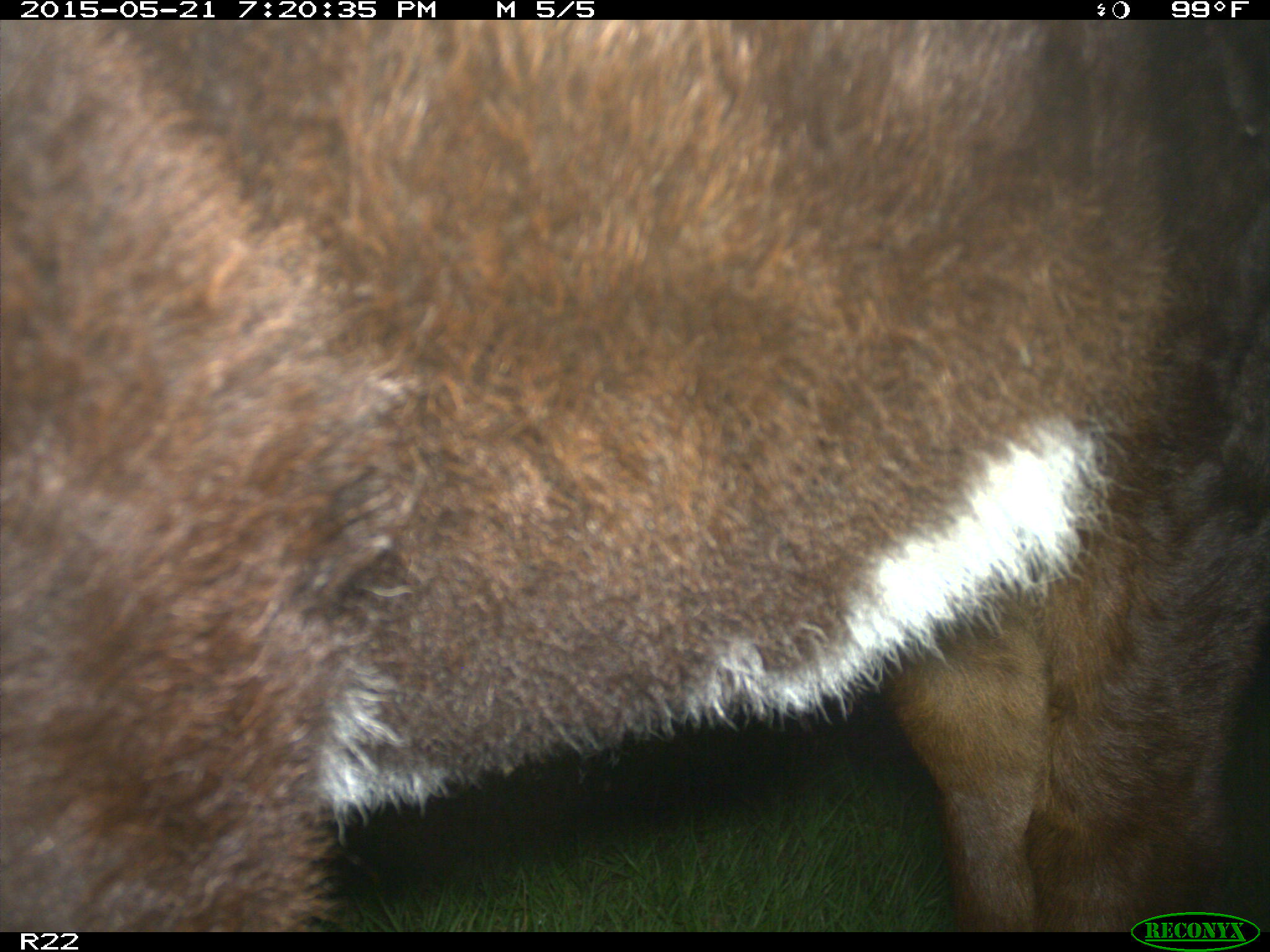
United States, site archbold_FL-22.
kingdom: Animalia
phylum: Chordata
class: Mammalia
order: Artiodactyla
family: Bovidae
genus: Bos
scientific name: Bos taurus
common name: domestic cow